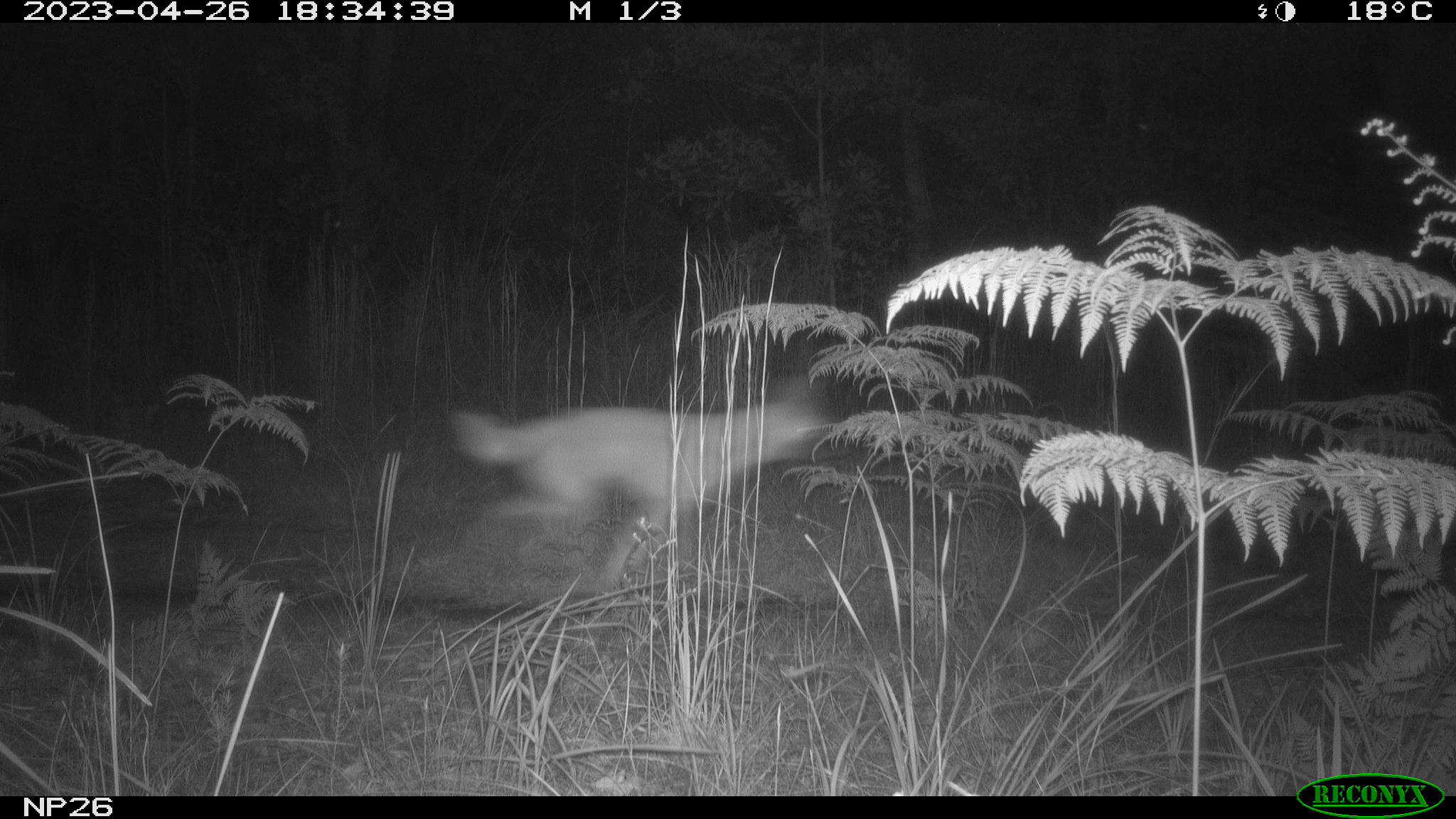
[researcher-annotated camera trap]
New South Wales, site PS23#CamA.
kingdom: Animalia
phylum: Chordata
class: Mammalia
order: Carnivora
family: Canidae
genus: Canis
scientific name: Canis familiaris dingo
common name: dingo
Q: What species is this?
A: Dingo (Canis familiaris dingo).